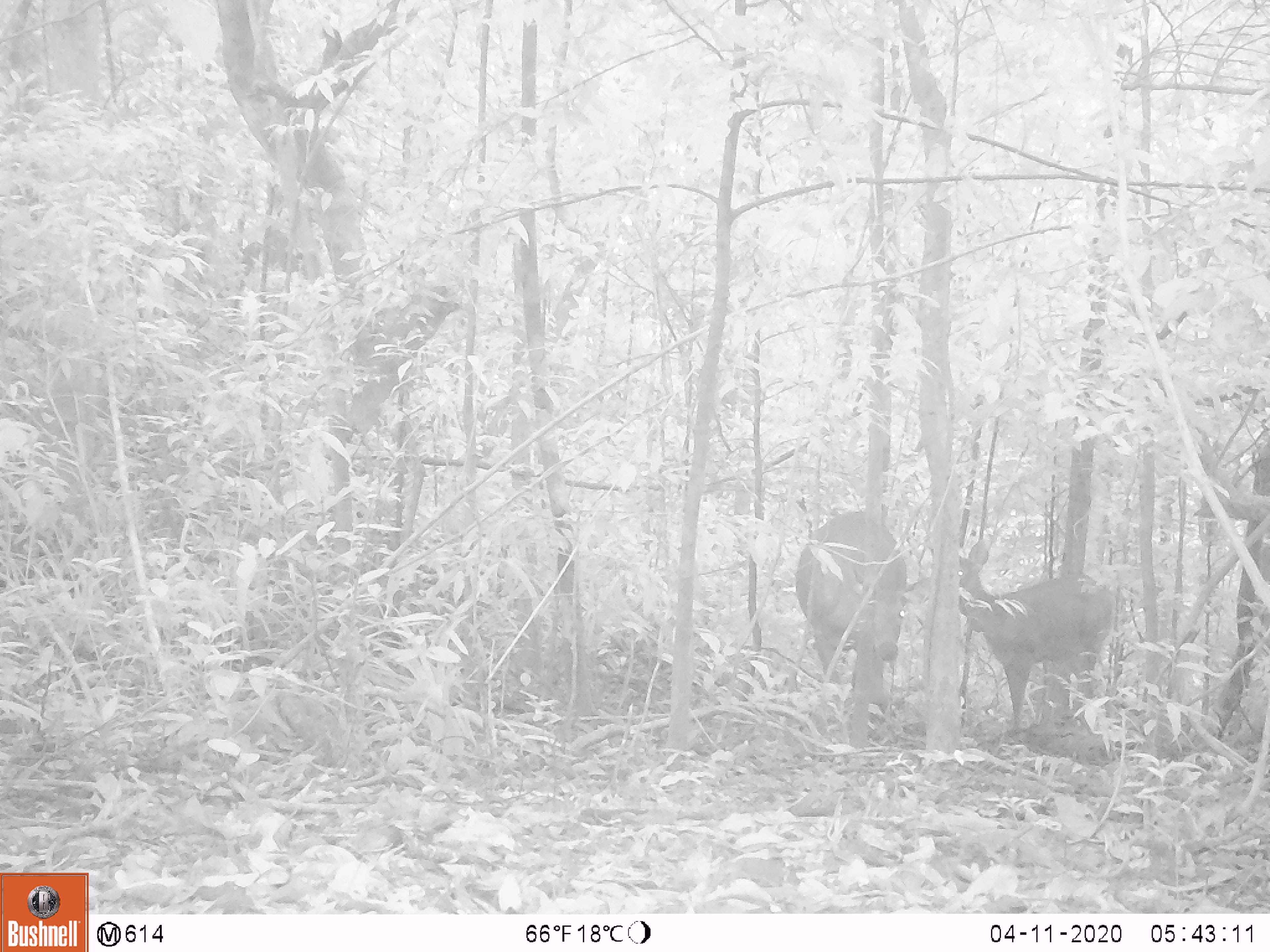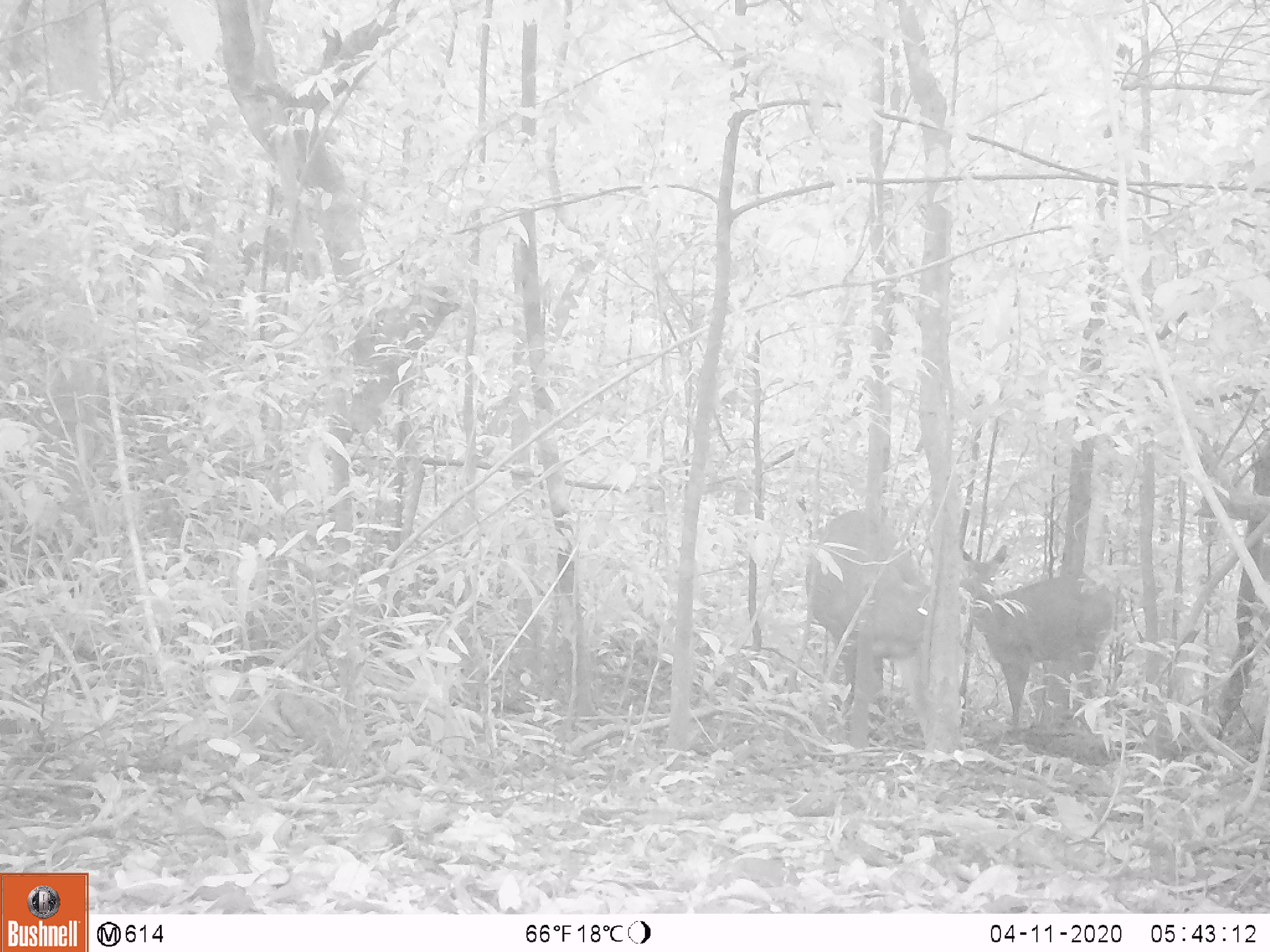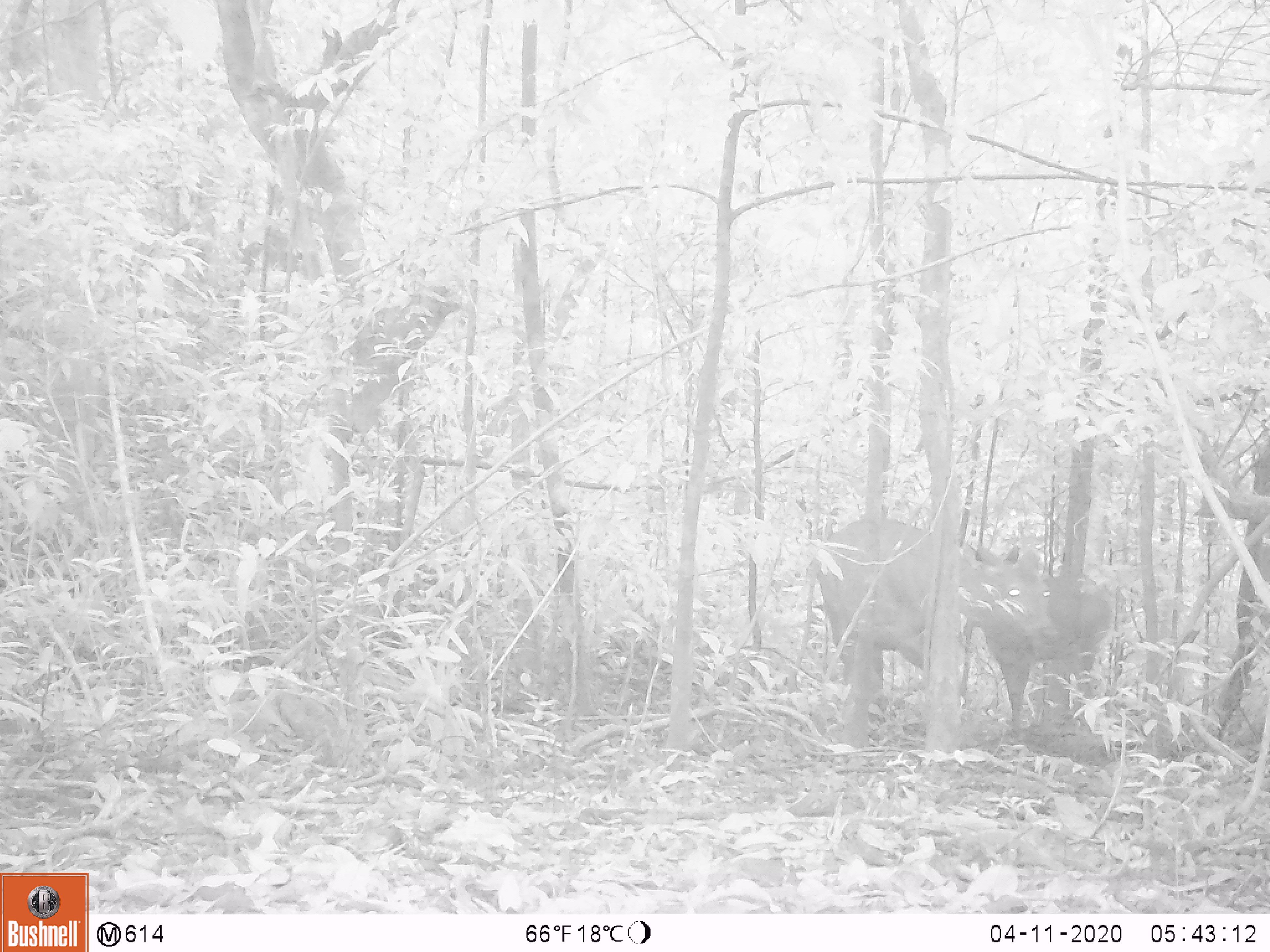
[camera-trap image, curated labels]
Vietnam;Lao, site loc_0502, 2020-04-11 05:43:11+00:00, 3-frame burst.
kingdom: Animalia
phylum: Chordata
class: Mammalia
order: Artiodactyla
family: Cervidae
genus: Rusa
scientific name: Rusa unicolor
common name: sambar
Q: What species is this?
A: Sambar (Rusa unicolor).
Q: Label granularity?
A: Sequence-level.